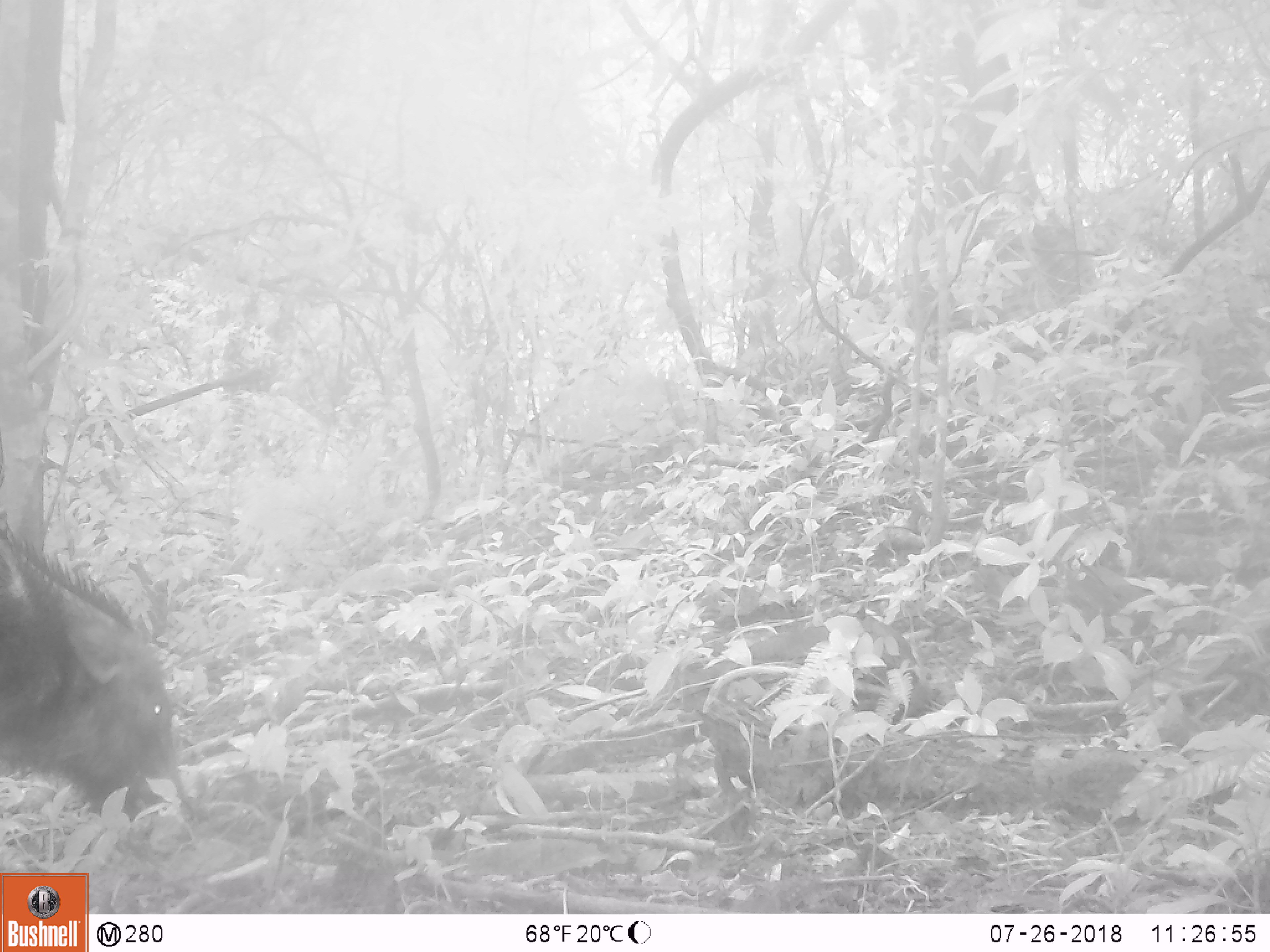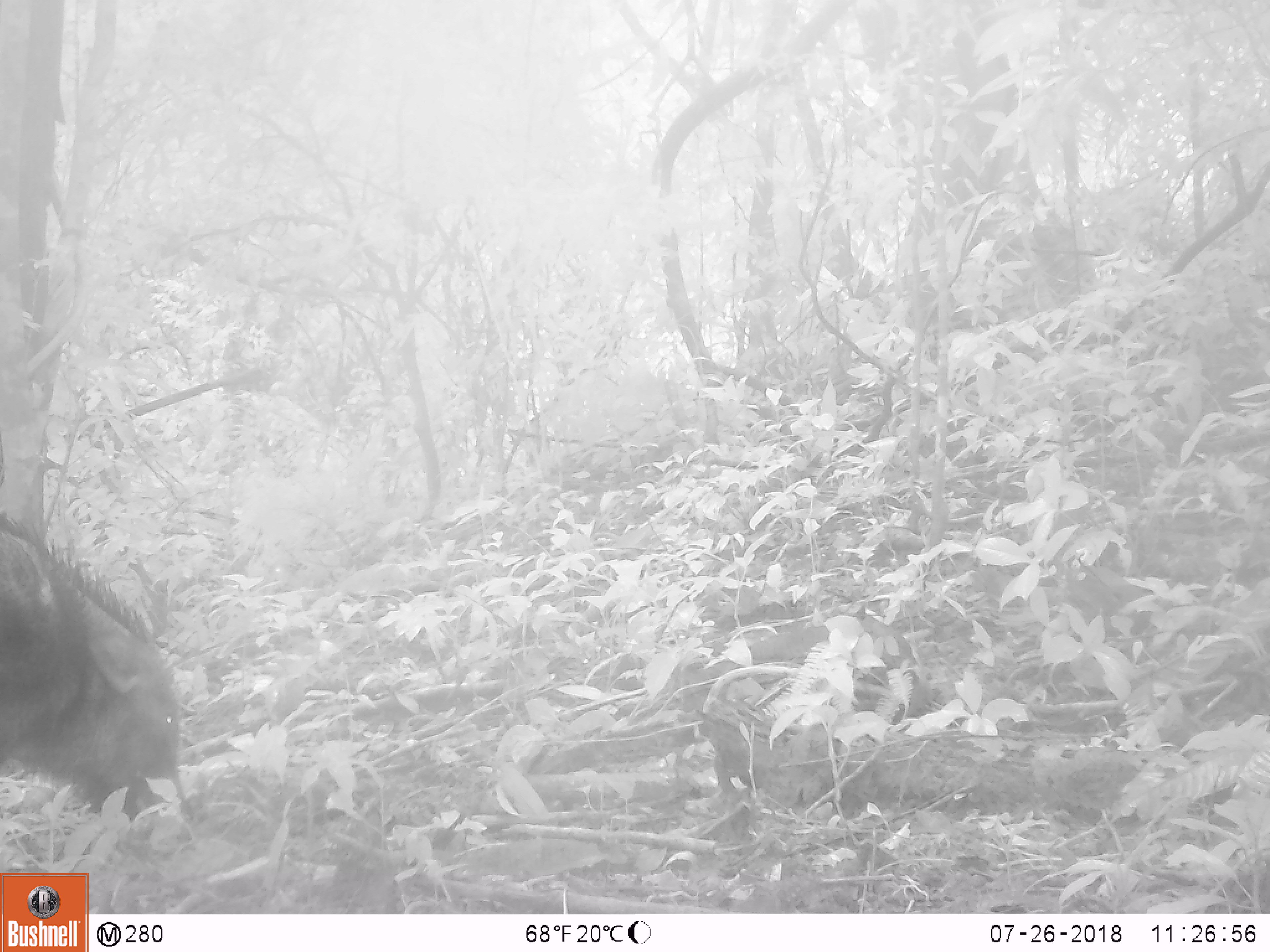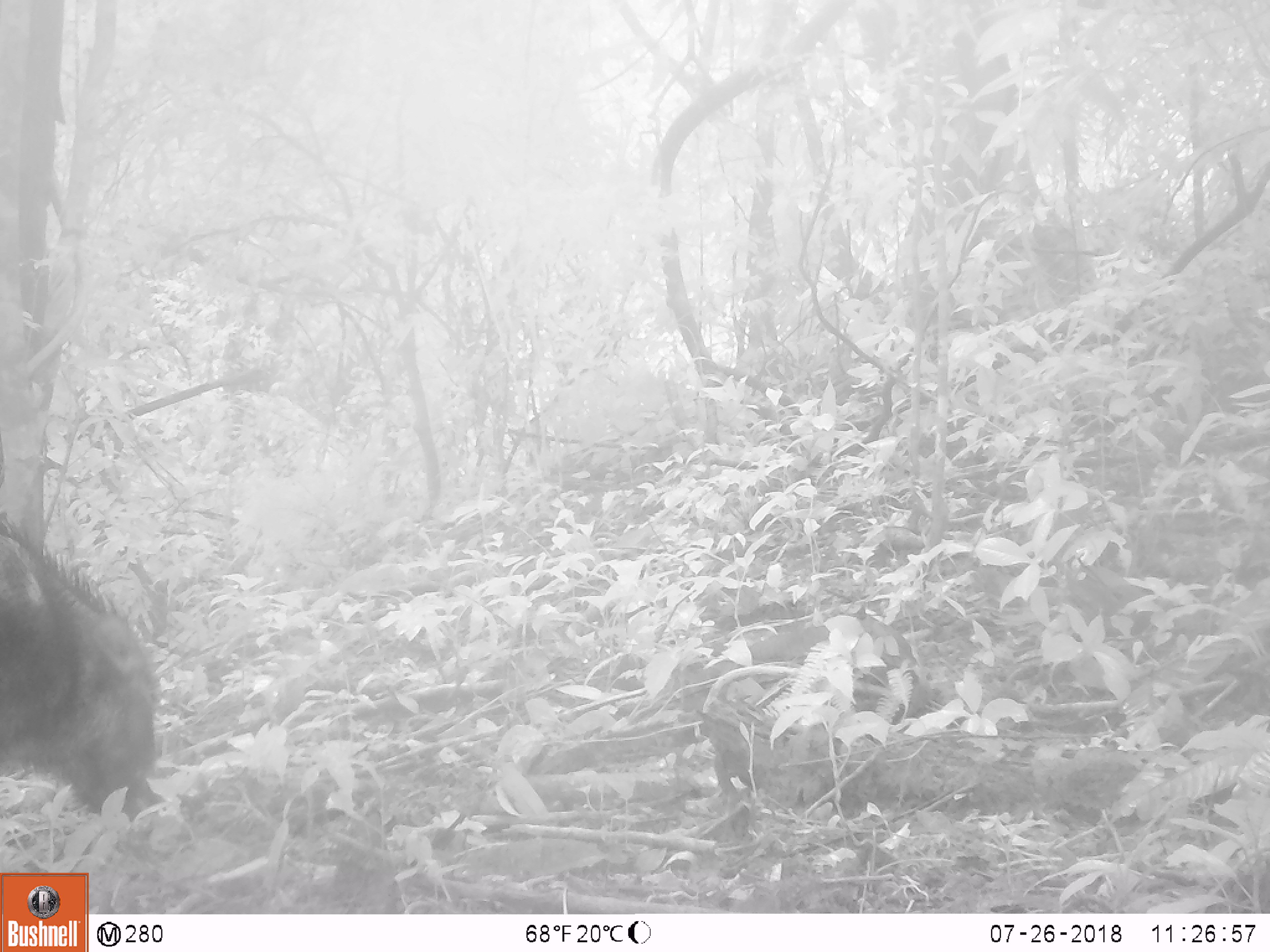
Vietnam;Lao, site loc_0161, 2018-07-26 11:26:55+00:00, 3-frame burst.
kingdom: Animalia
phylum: Chordata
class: Mammalia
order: Artiodactyla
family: Suidae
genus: Sus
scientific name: Sus scrofa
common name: eurasian wild pig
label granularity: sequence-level